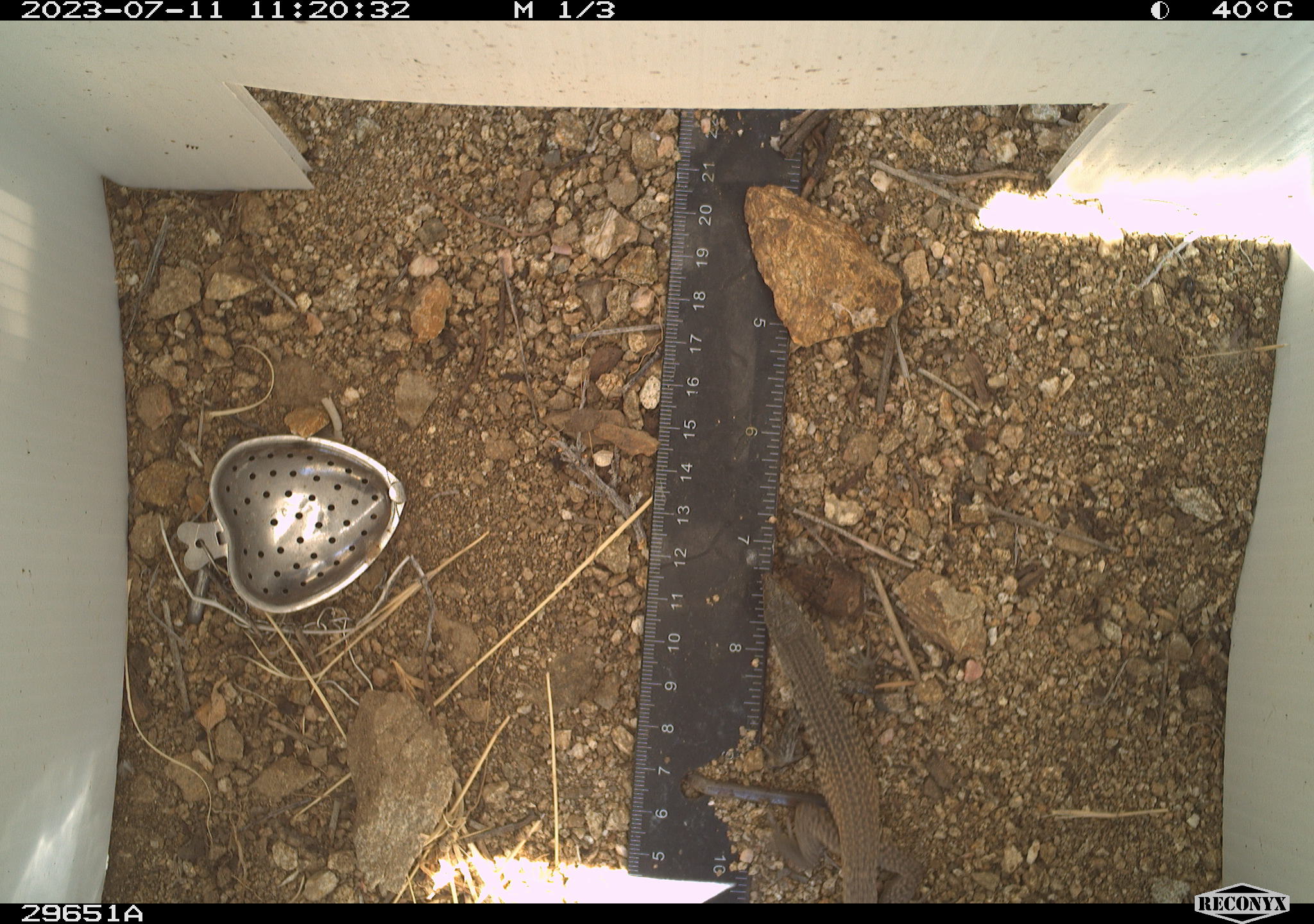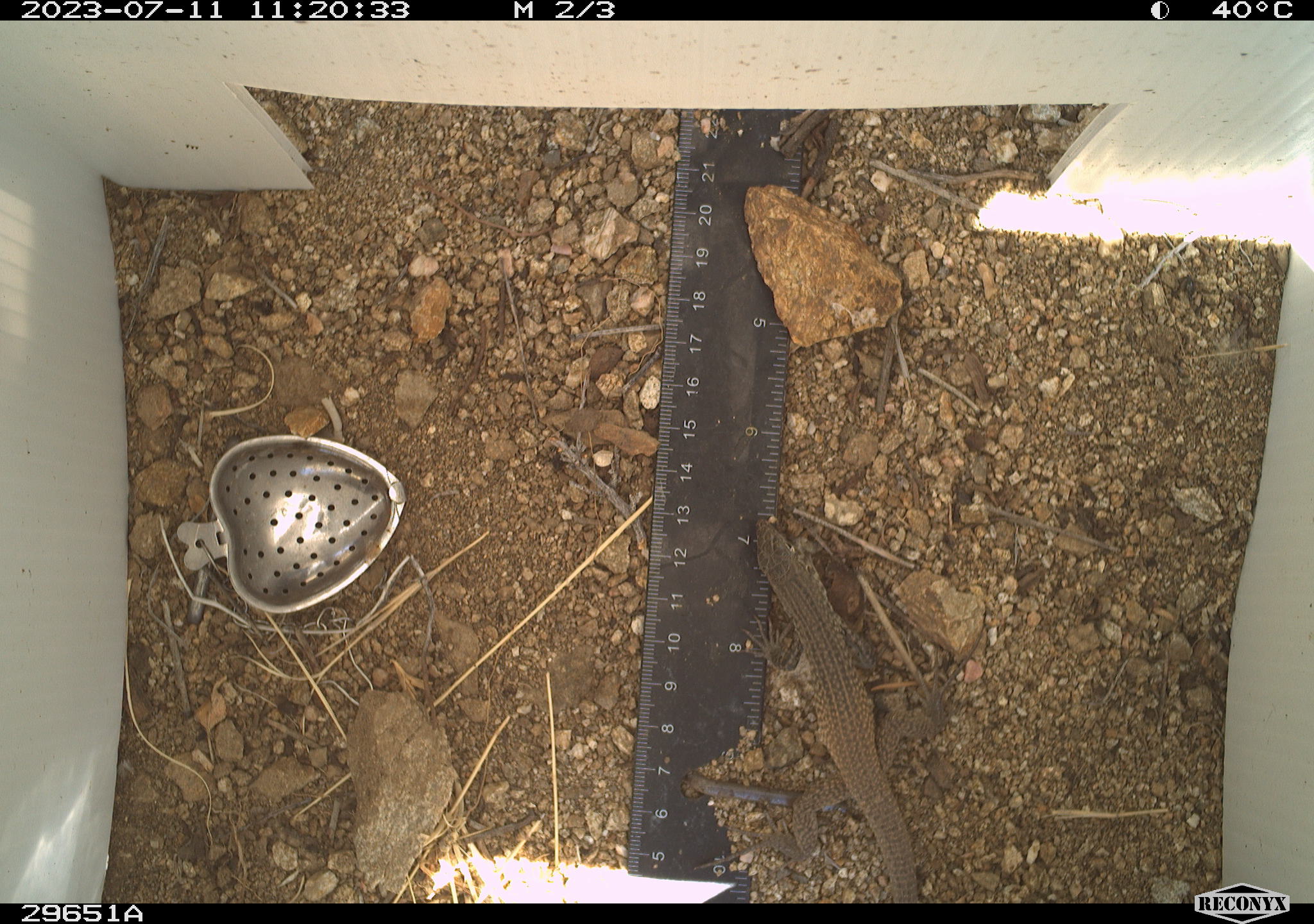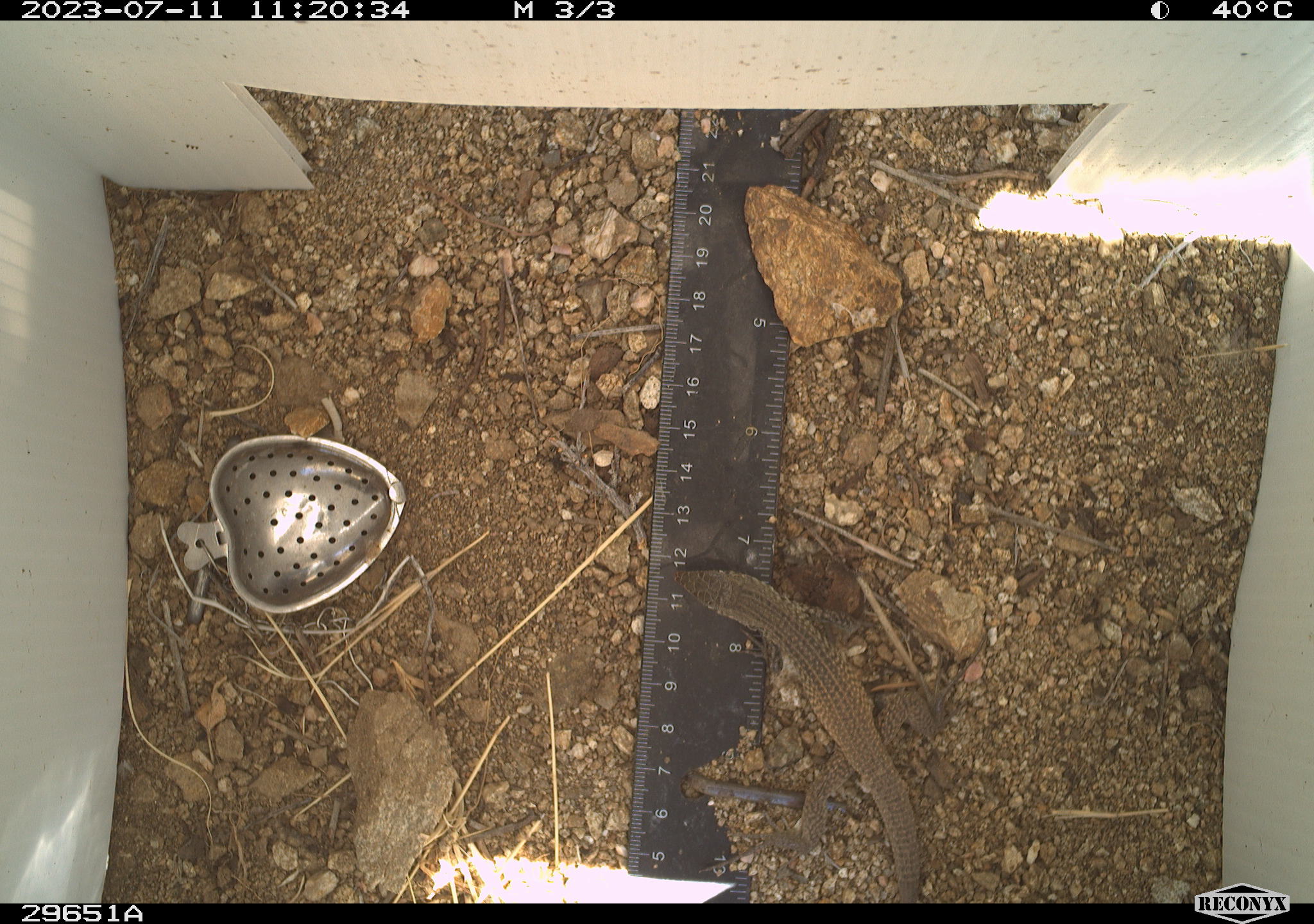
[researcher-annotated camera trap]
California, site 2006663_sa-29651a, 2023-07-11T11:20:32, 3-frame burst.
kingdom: Animalia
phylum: Chordata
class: Reptilia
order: Squamata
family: Teiidae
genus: Aspidoscelis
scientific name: Aspidoscelis tigris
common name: western whiptail